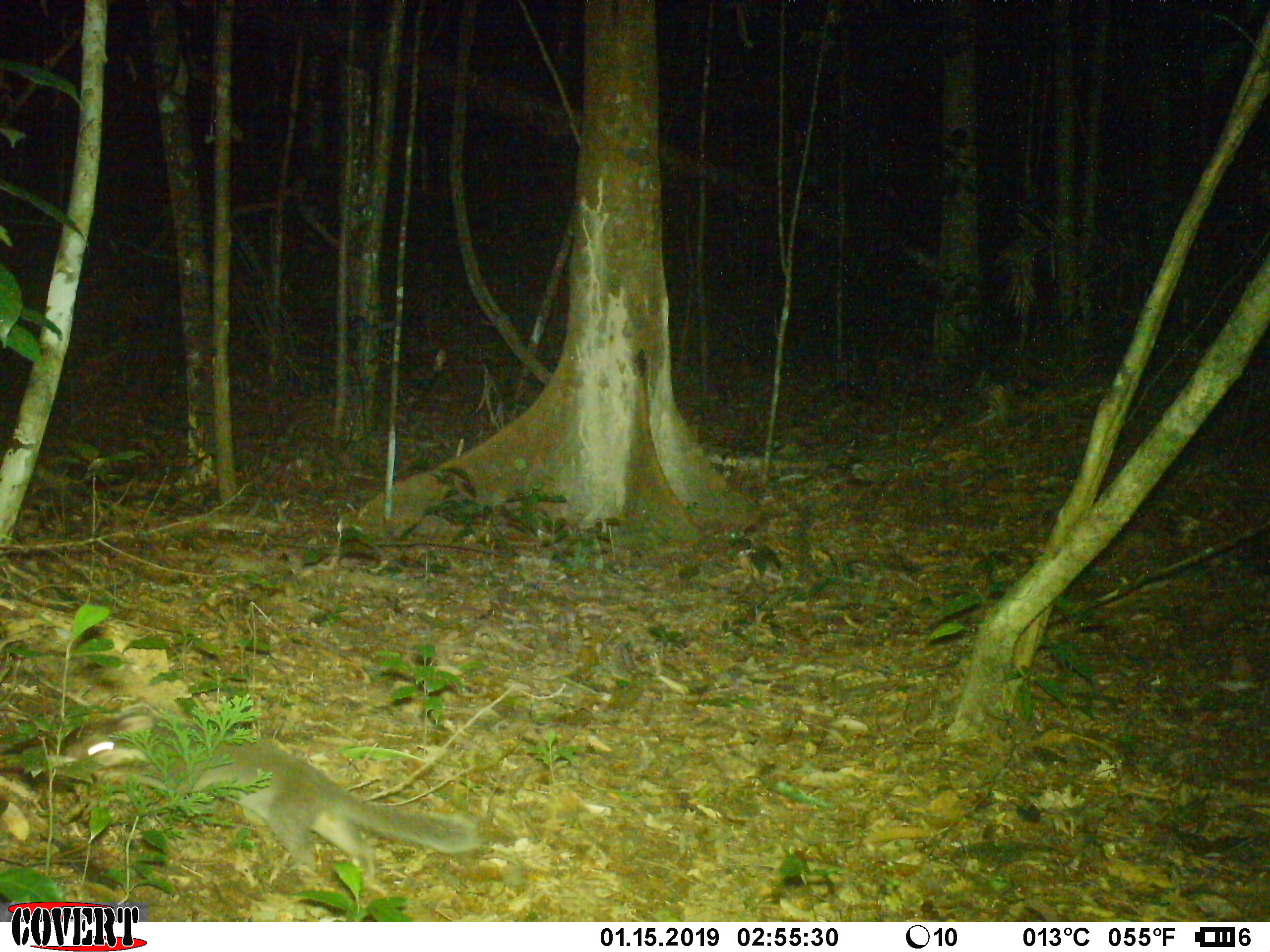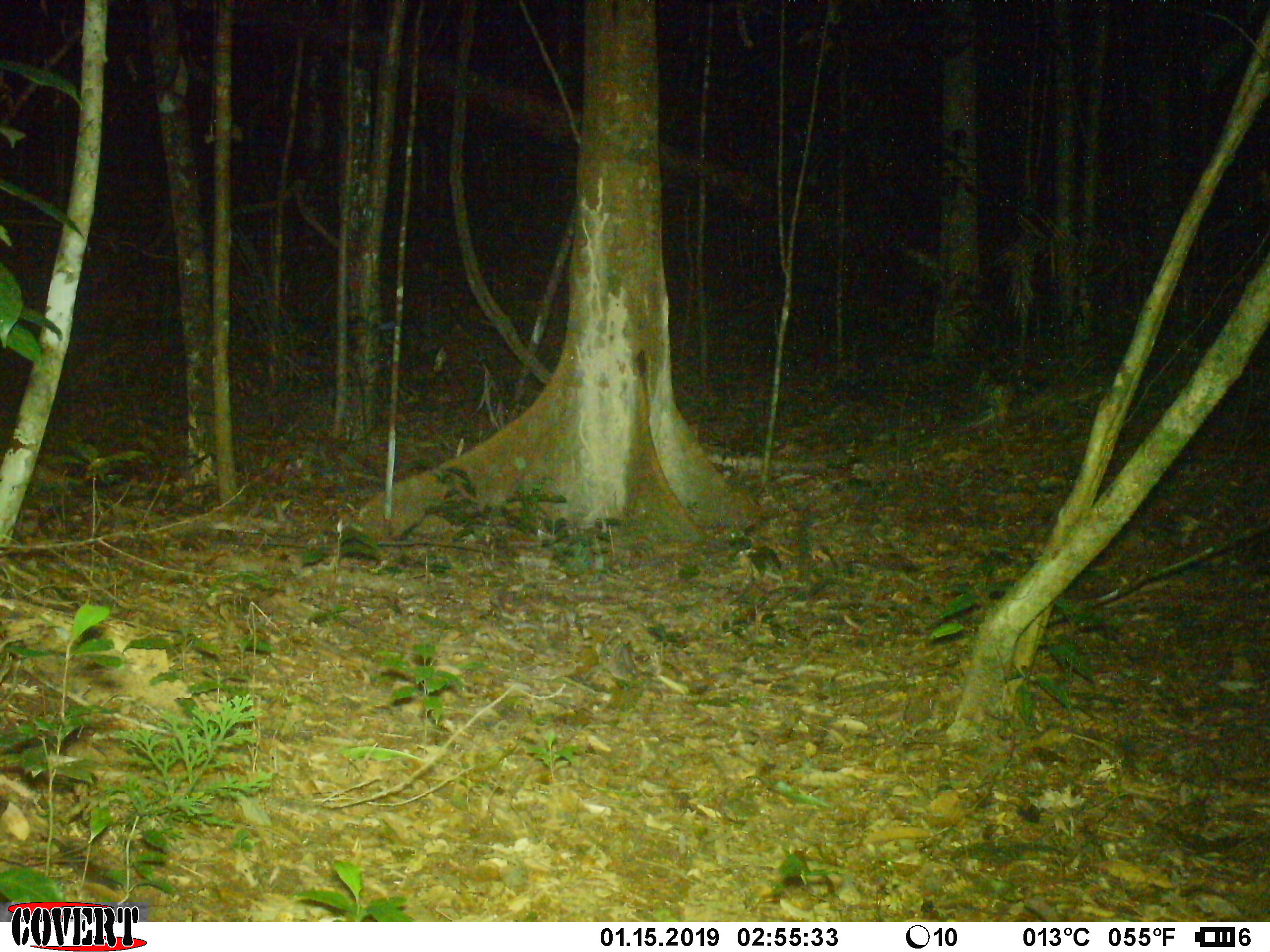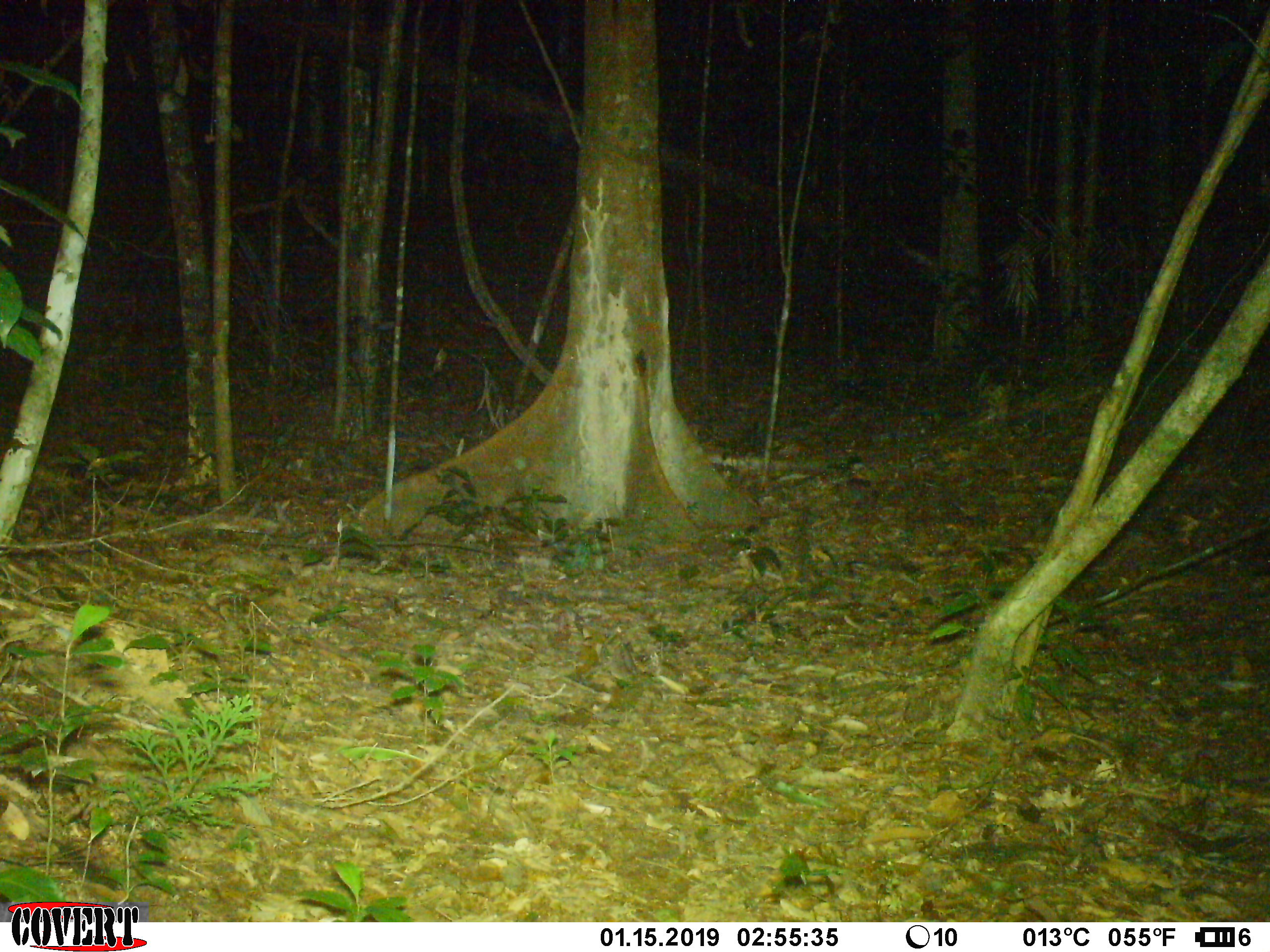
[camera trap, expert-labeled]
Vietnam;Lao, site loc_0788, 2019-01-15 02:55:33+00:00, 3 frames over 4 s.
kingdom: Animalia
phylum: Chordata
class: Mammalia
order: Carnivora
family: Mustelidae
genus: Melogale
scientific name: Melogale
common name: ferret badger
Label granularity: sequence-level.